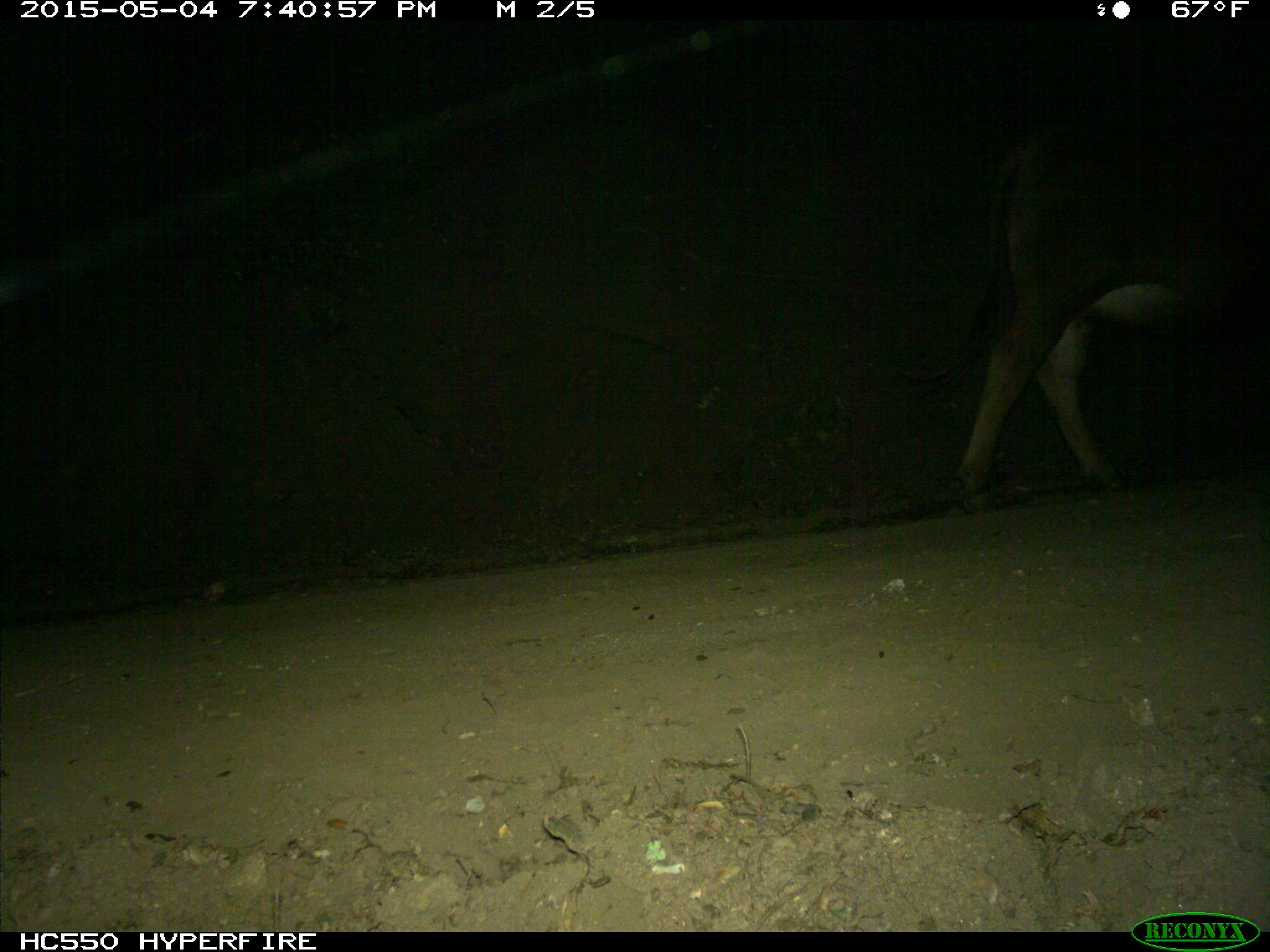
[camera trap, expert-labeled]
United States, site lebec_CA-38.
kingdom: Animalia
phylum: Chordata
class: Mammalia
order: Artiodactyla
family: Bovidae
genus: Bos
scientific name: Bos taurus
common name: domestic cow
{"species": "Bos taurus (domestic cow)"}